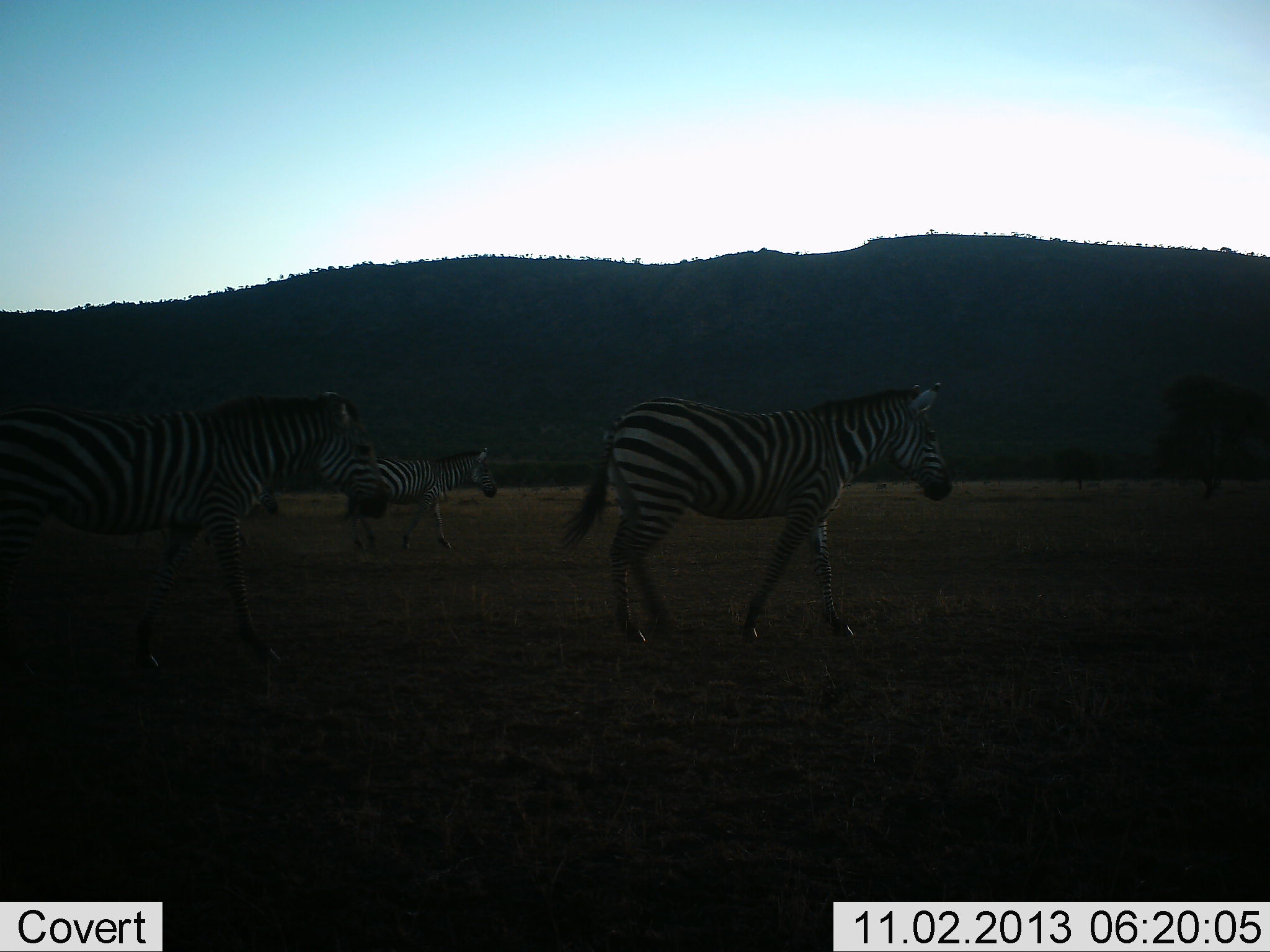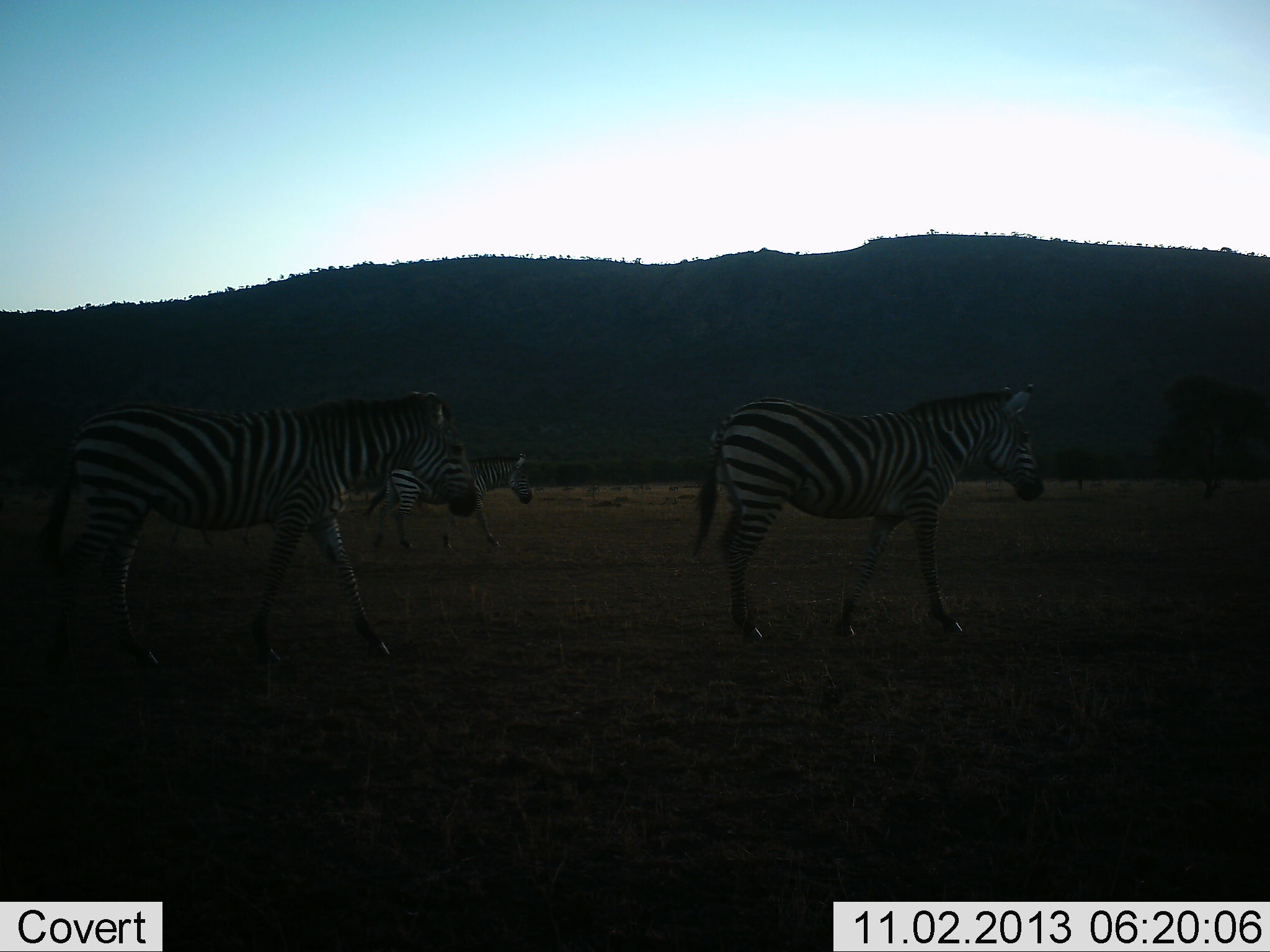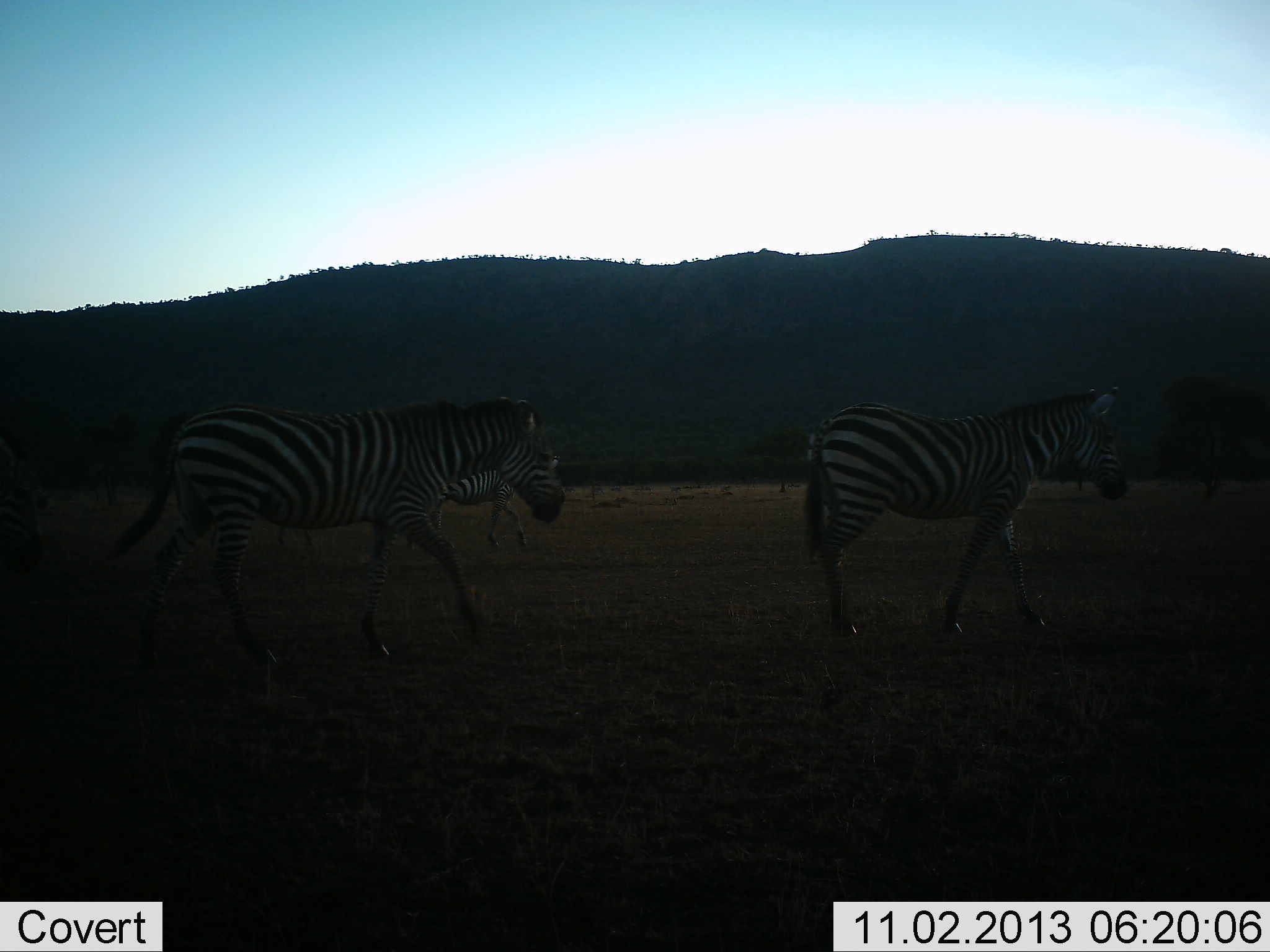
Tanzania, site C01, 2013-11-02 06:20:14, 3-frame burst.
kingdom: Animalia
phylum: Chordata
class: Mammalia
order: Perissodactyla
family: Equidae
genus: Equus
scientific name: Equus quagga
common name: plains zebra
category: zebra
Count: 3.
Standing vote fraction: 9%.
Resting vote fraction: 0%.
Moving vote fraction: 91%.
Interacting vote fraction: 0%.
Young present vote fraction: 5%.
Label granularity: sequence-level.